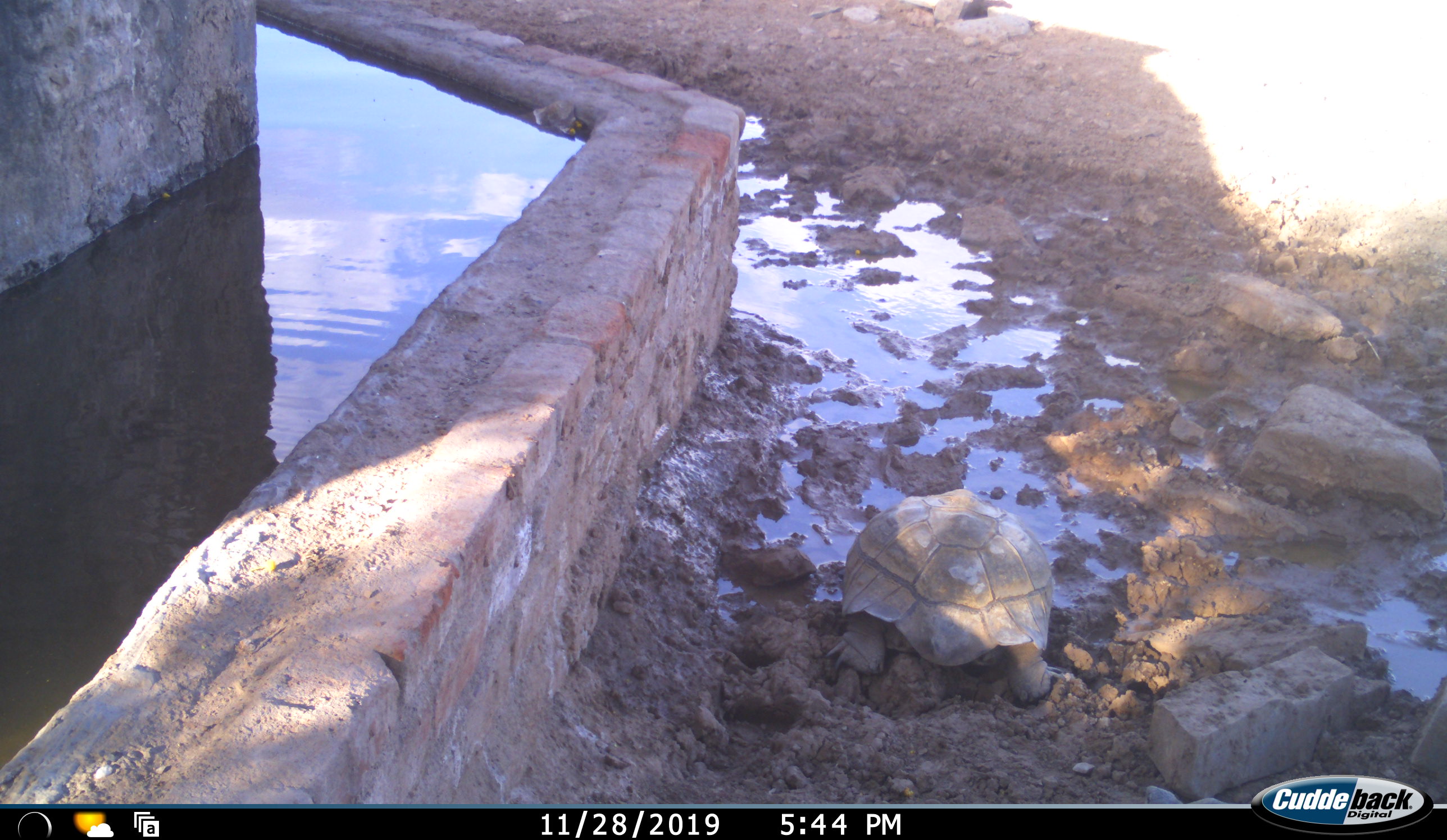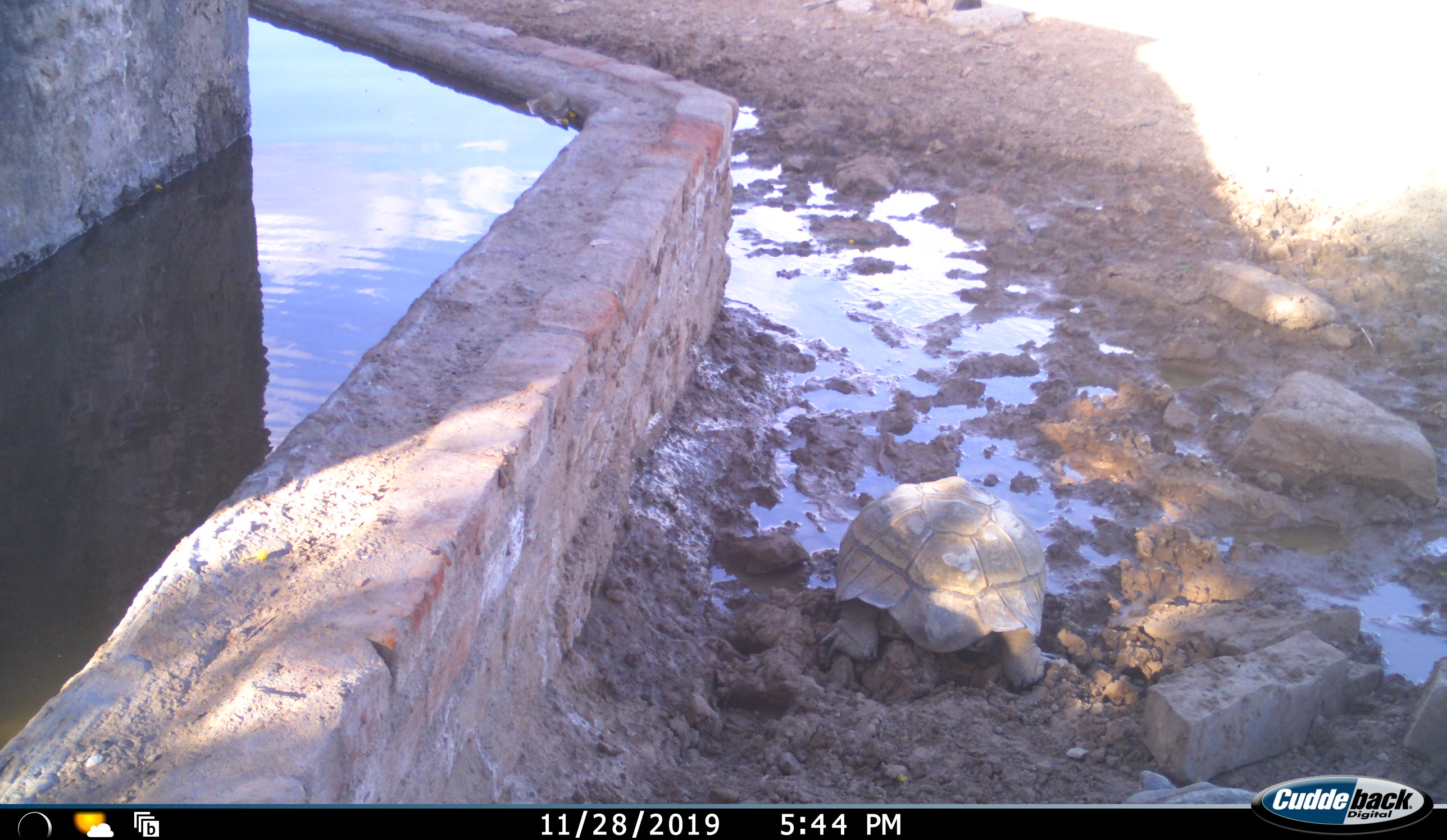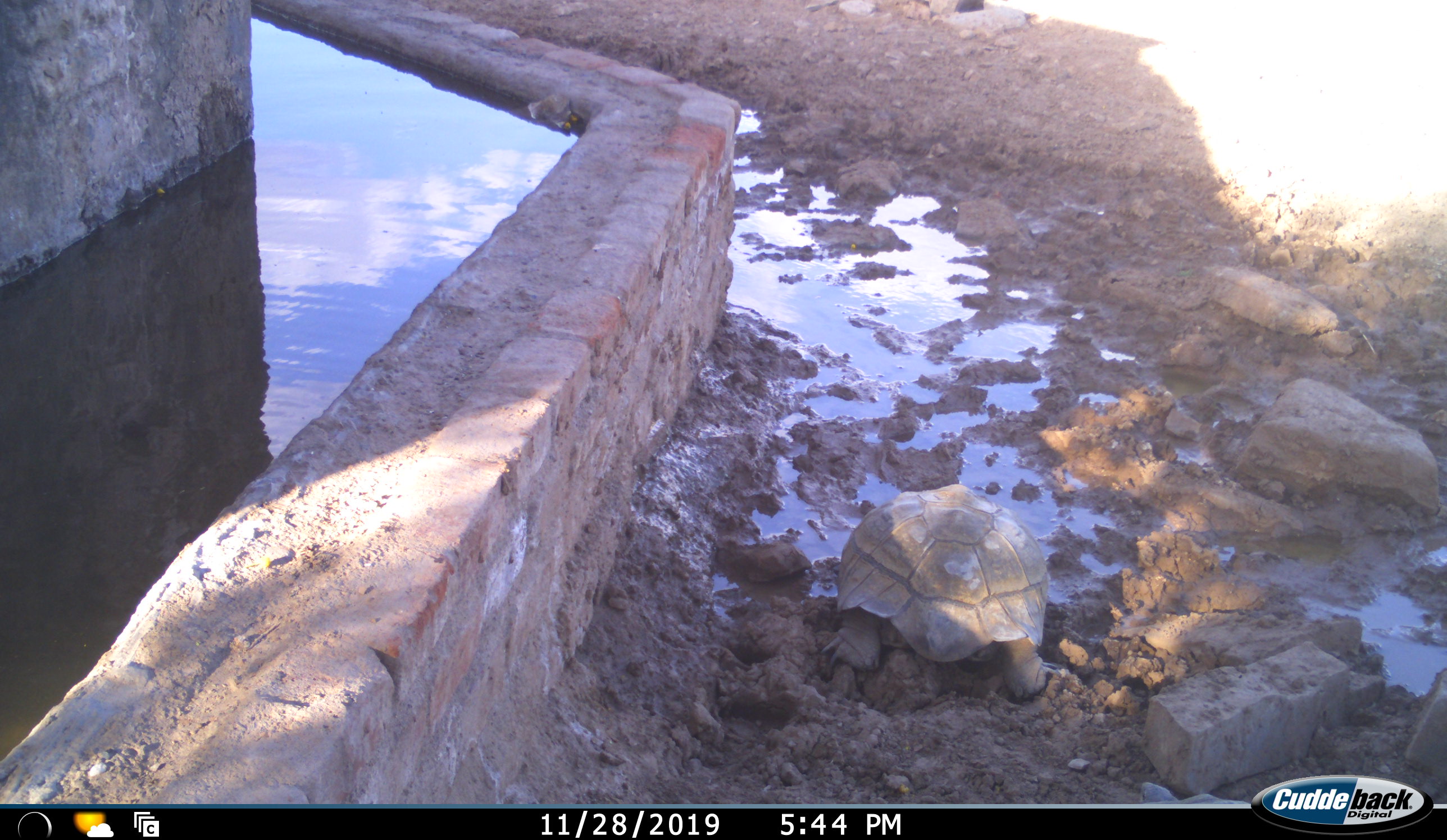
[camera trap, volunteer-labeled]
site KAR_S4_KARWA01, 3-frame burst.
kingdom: Animalia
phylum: Chordata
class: Reptilia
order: Testudines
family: Testudinidae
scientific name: Testudinidae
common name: tortoise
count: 1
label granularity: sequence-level